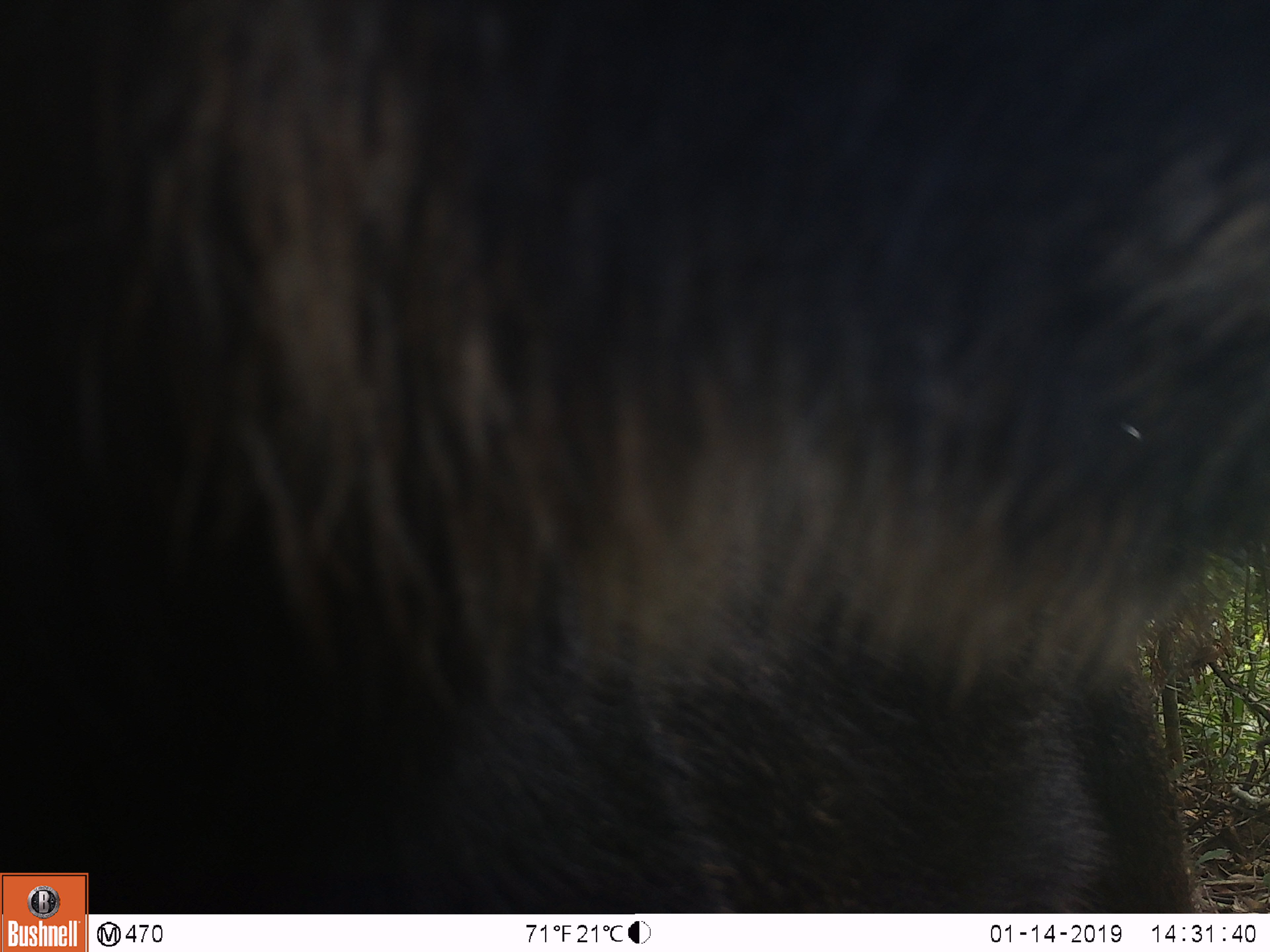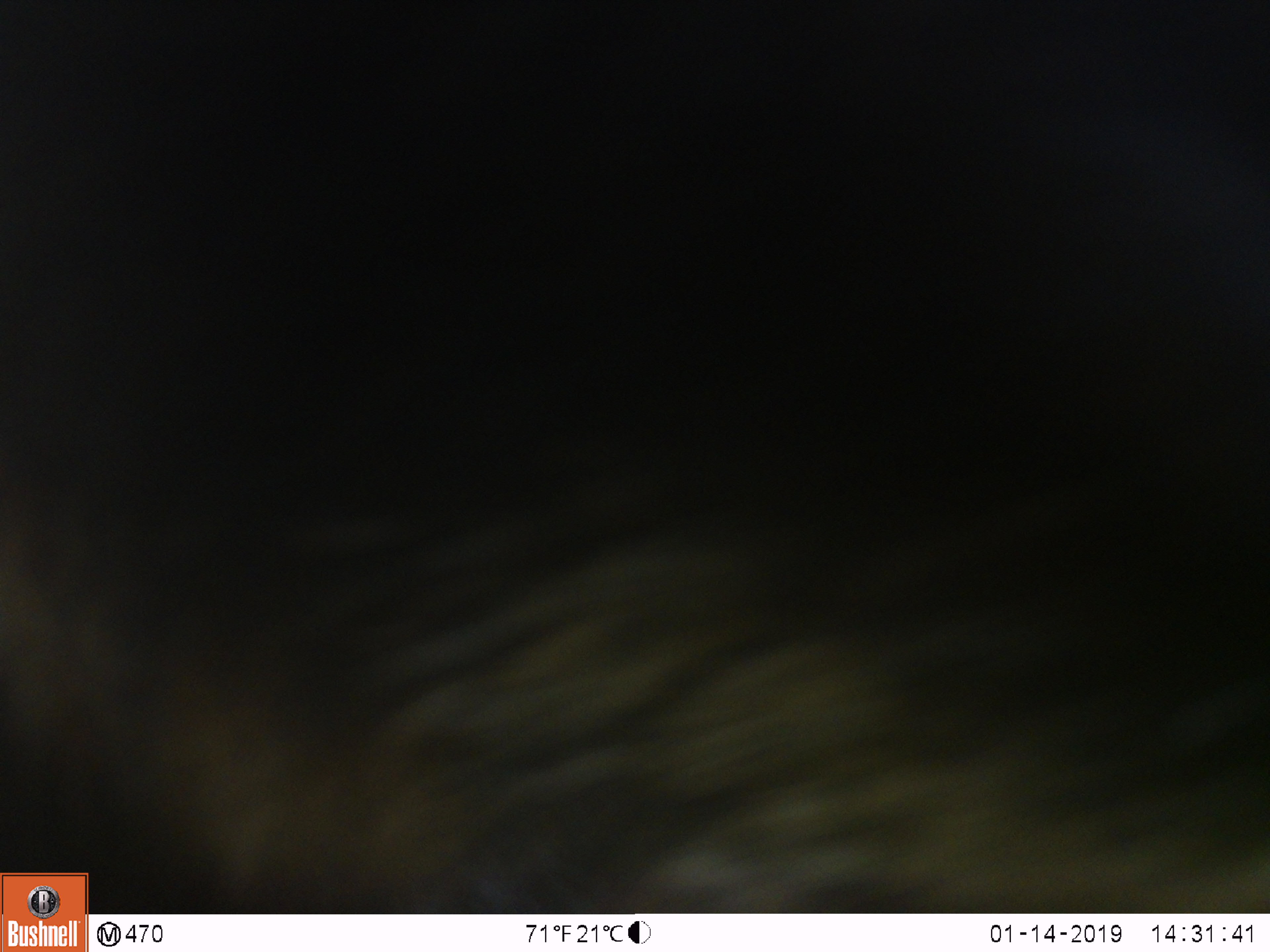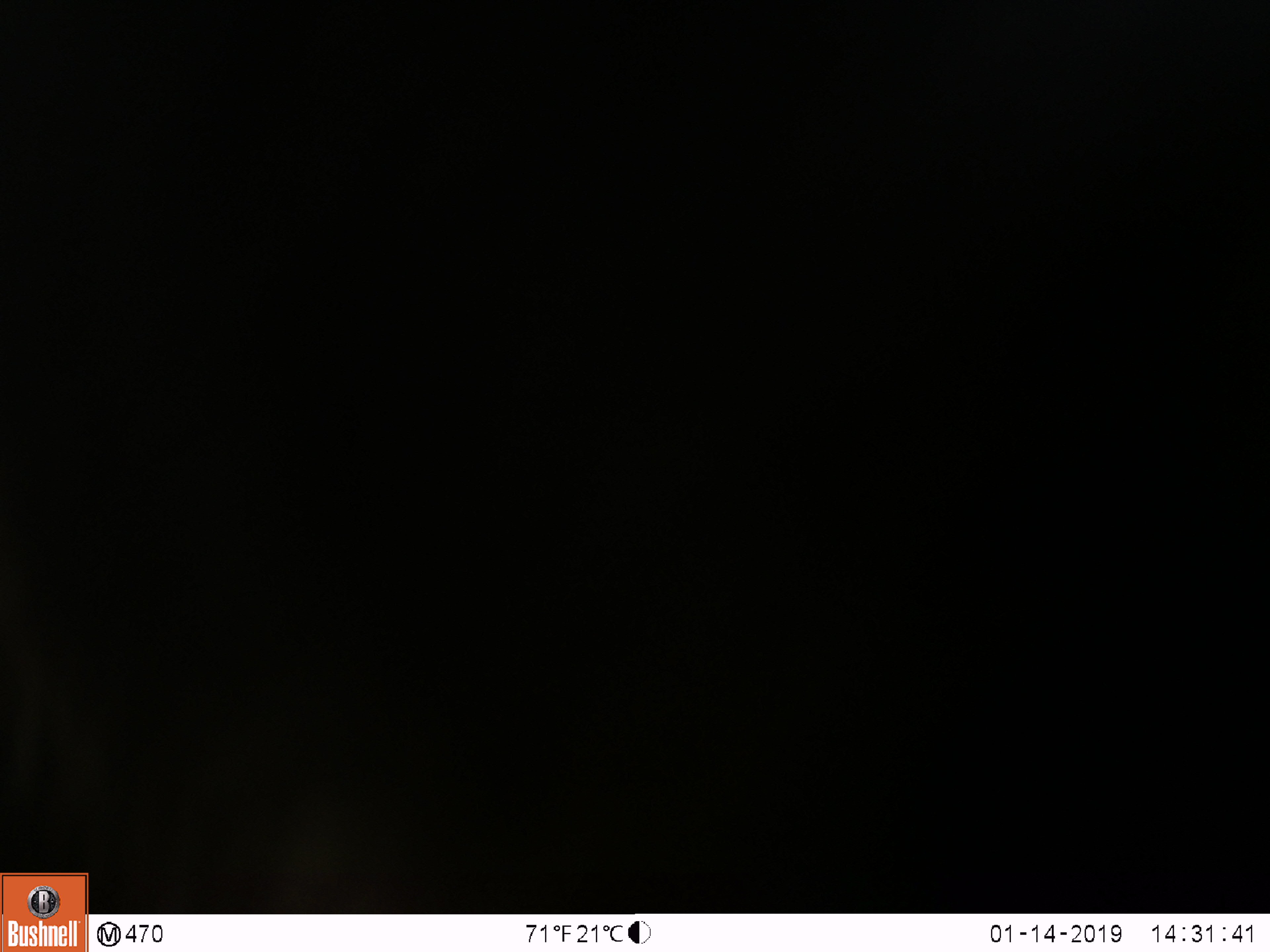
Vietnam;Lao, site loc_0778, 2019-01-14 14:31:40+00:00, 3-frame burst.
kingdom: Animalia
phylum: Chordata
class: Mammalia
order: Artiodactyla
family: Bovidae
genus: Capricornis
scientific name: Capricornis sumatraensis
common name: chinese serow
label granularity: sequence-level